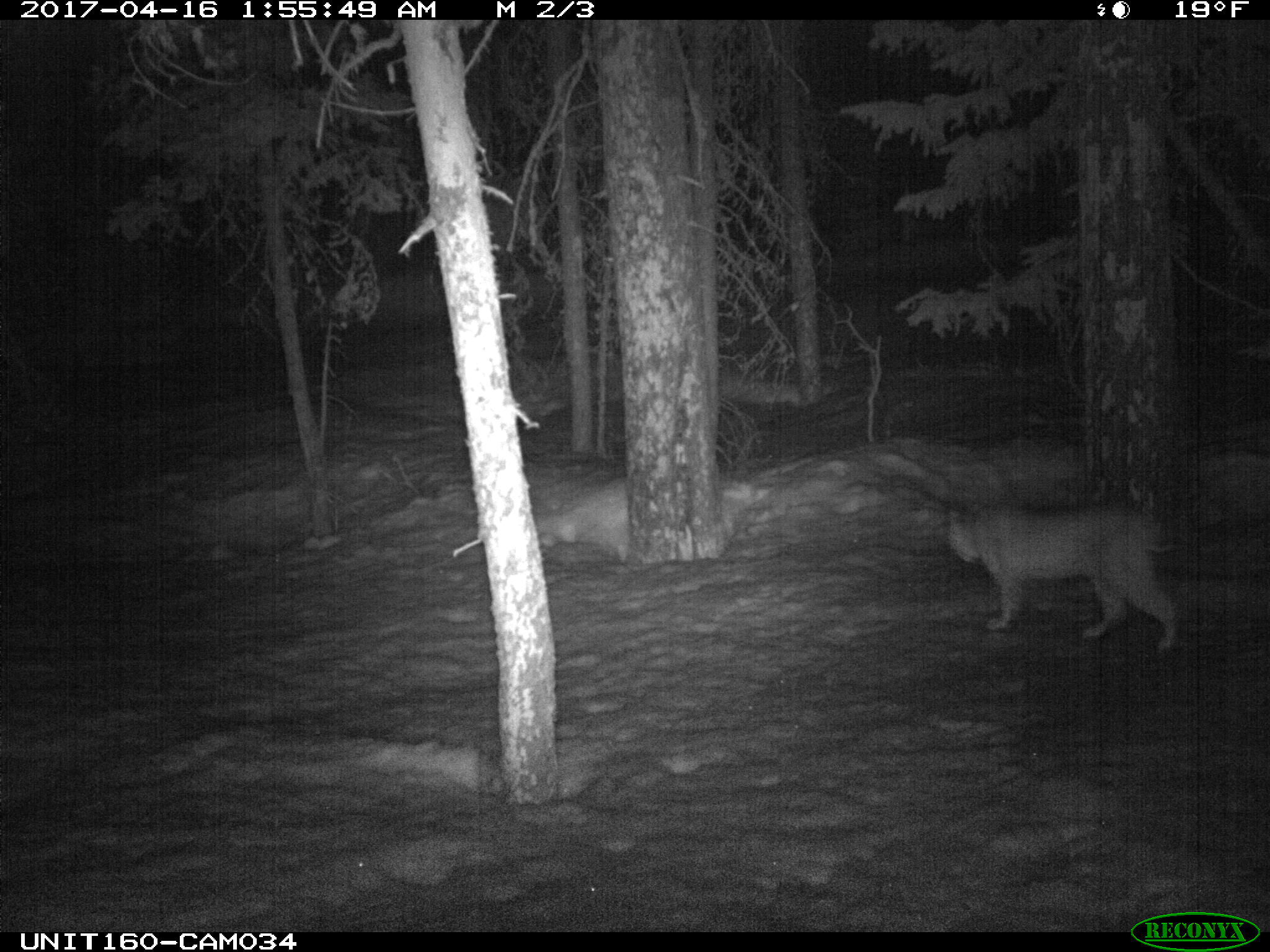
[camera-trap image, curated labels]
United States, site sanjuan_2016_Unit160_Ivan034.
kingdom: Animalia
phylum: Chordata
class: Mammalia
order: Carnivora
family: Felidae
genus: Lynx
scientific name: Lynx rufus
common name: bobcat